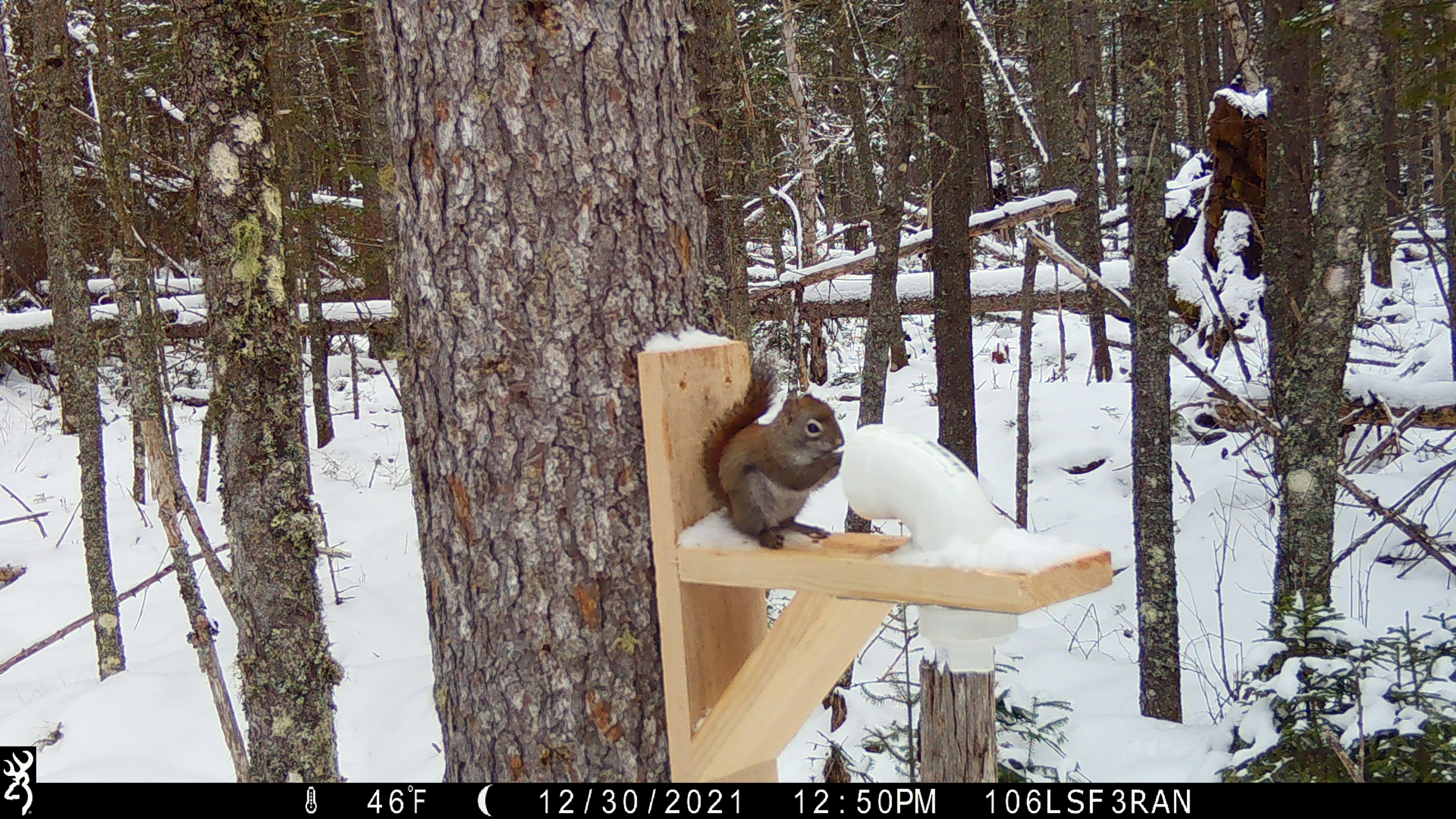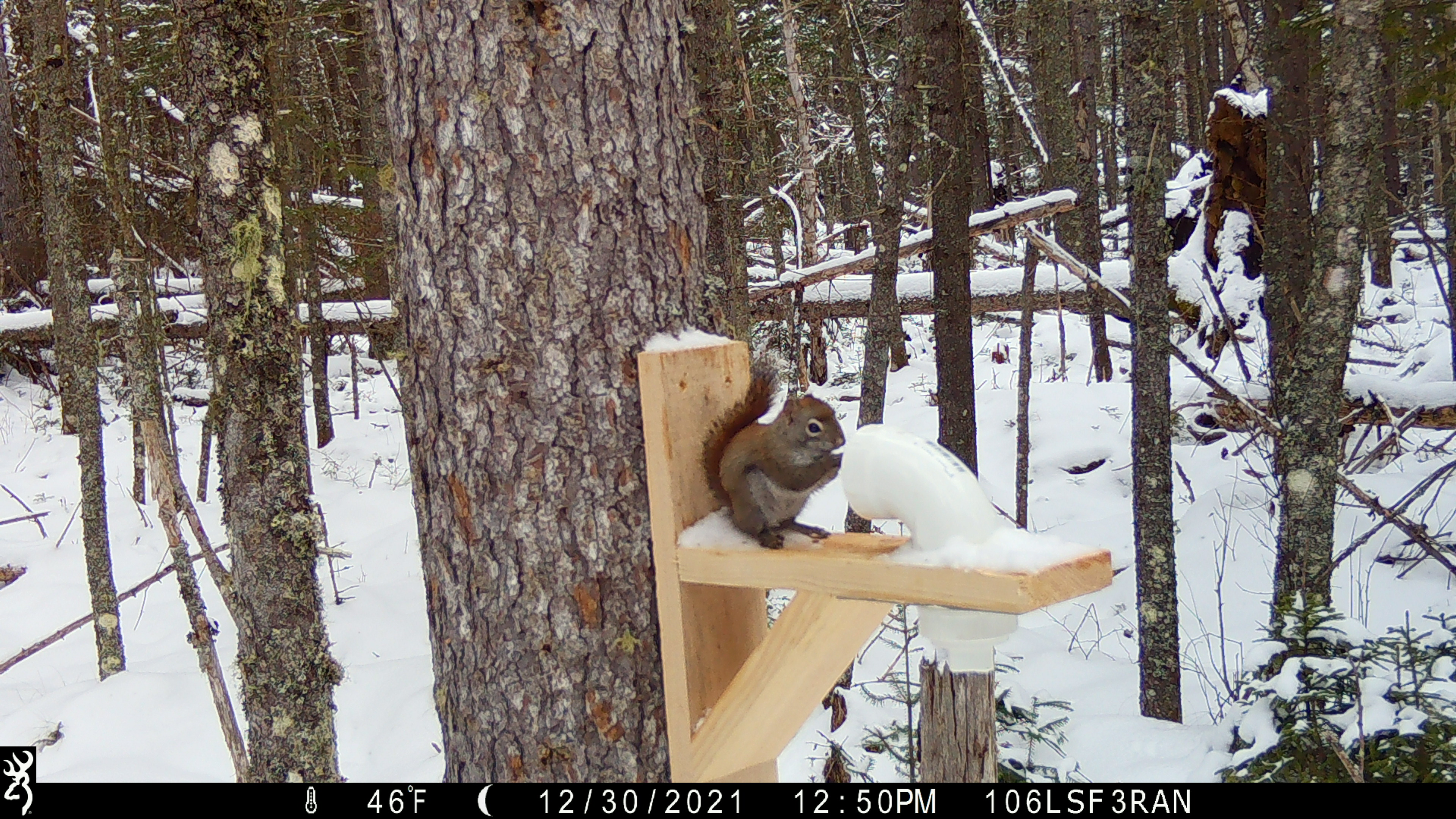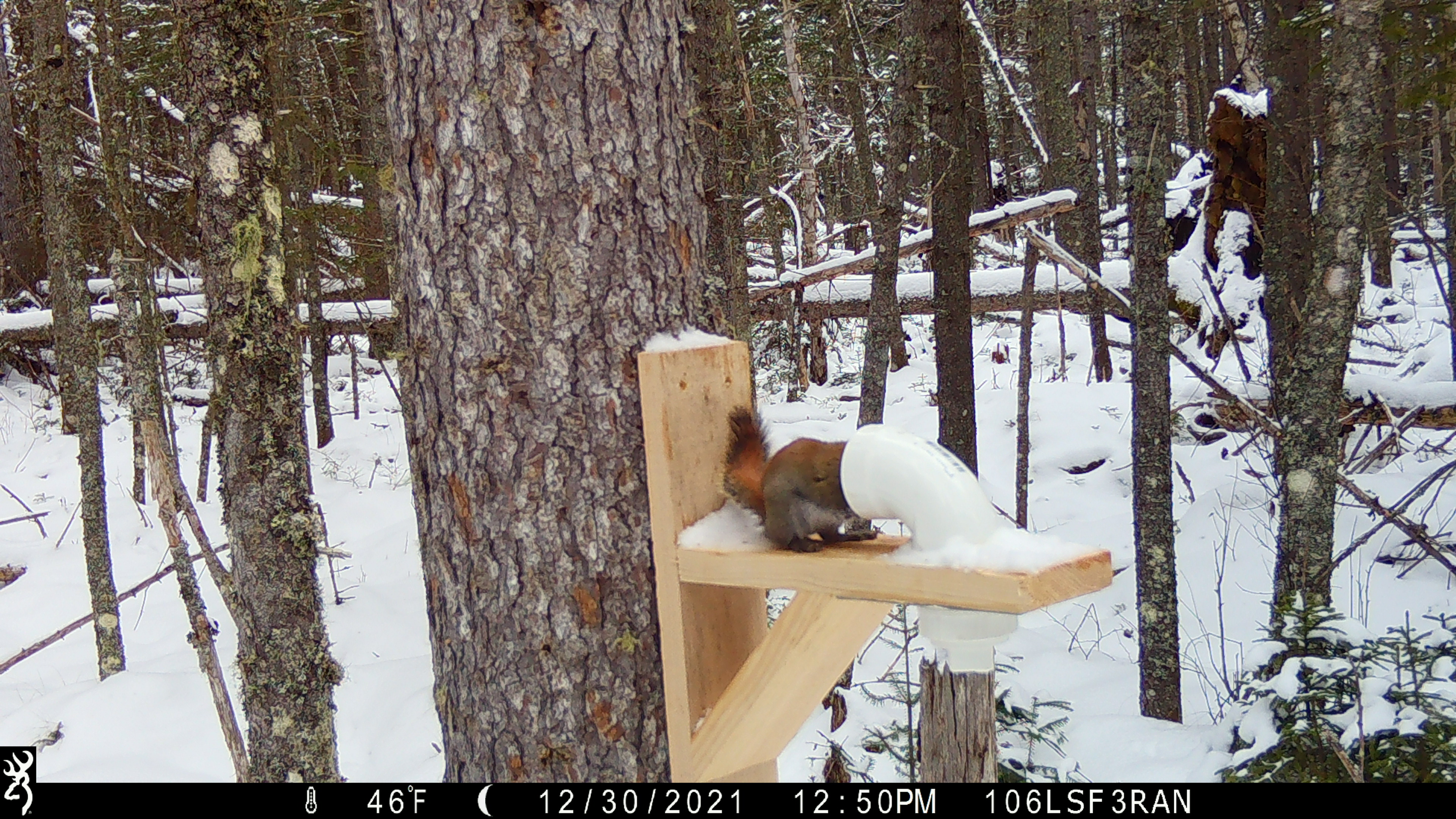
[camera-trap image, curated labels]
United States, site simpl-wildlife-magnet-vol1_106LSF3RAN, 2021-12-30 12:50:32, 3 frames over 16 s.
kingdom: Animalia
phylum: Chordata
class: Mammalia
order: Rodentia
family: Sciuridae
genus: Tamiasciurus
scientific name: Tamiasciurus hudsonicus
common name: red squirrel